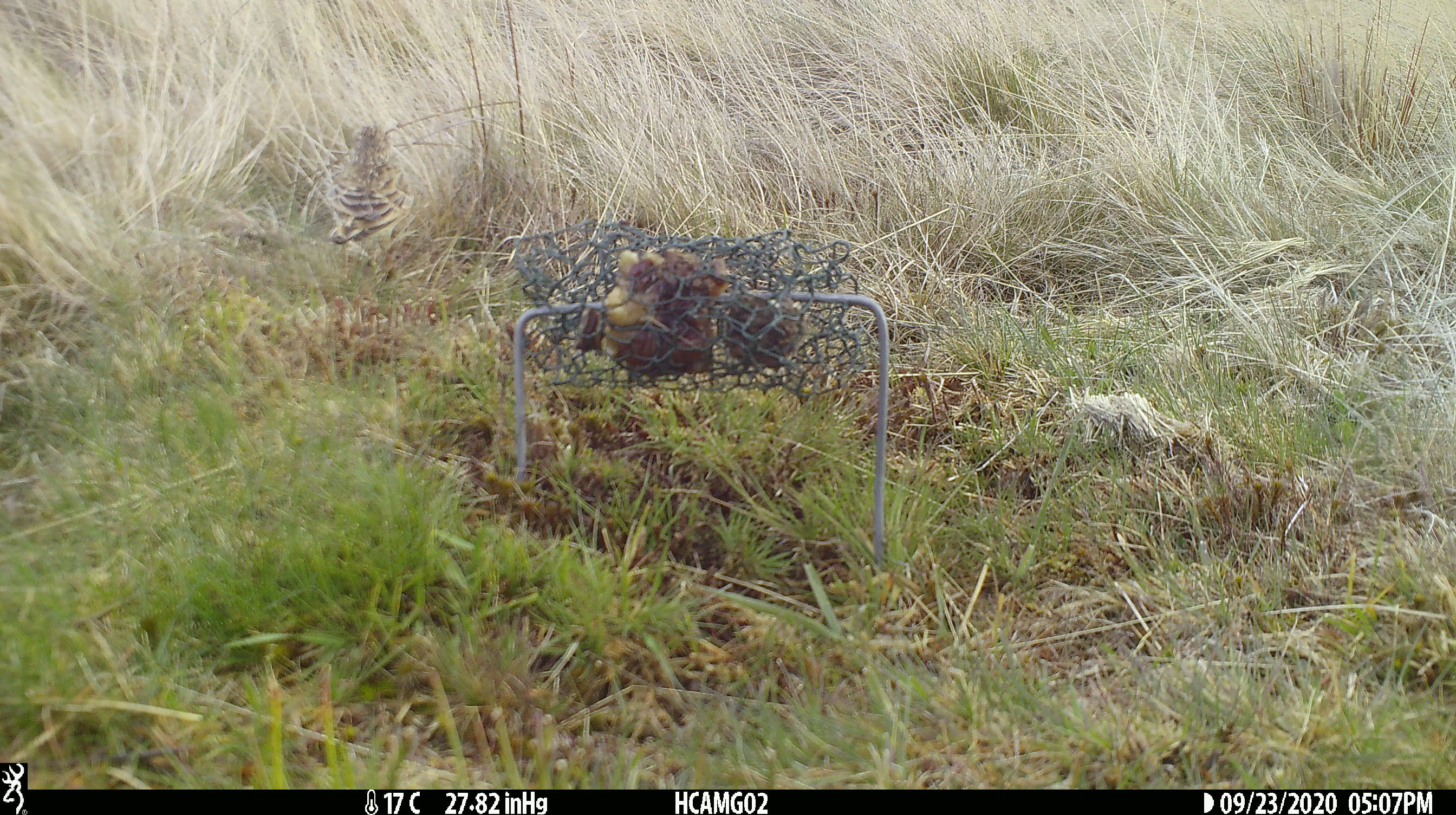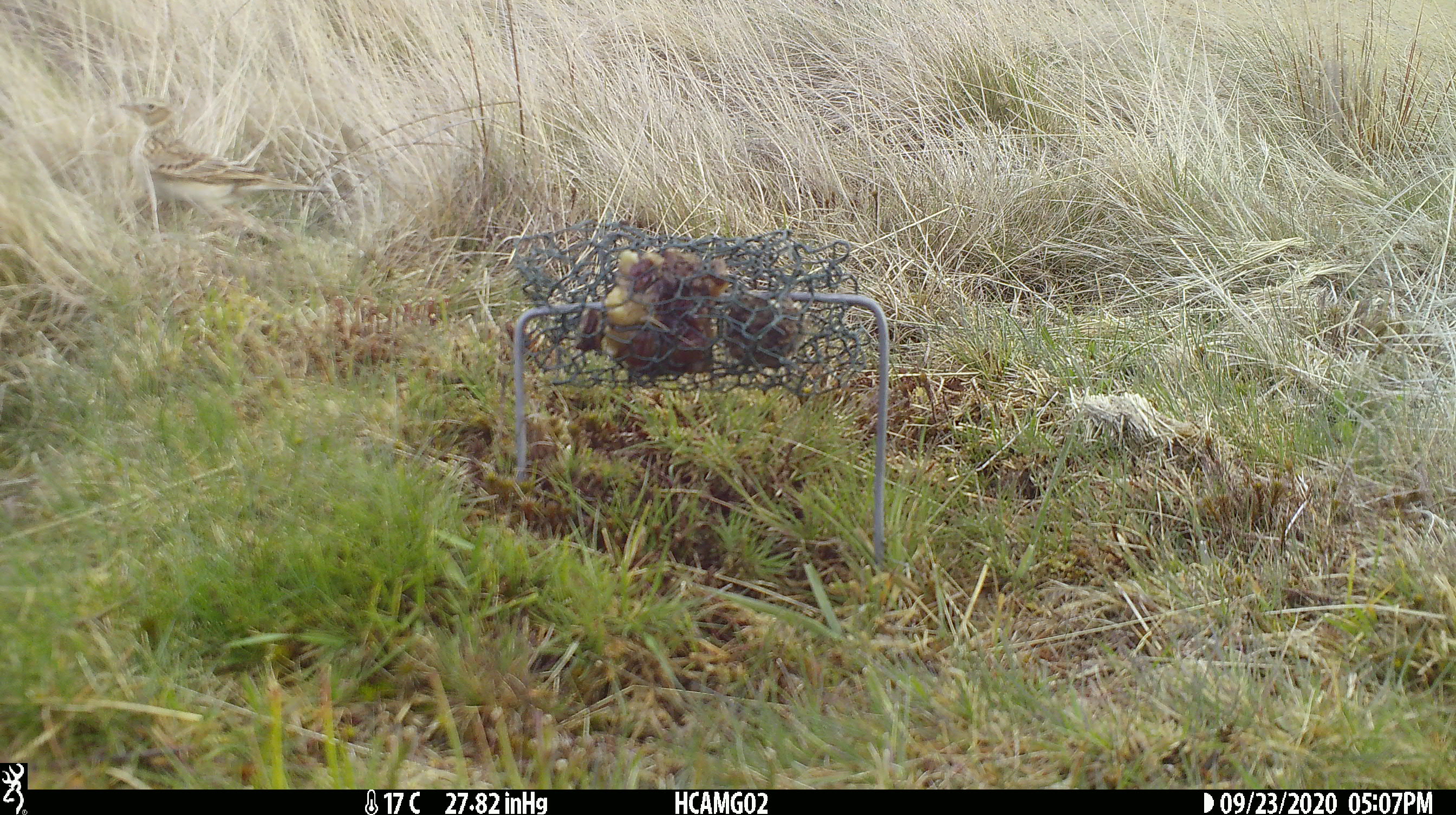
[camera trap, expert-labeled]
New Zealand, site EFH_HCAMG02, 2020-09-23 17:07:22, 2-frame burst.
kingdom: Animalia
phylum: Chordata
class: Aves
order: Passeriformes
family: Motacillidae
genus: Anthus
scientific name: Anthus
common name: pipit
Pipit (Anthus).